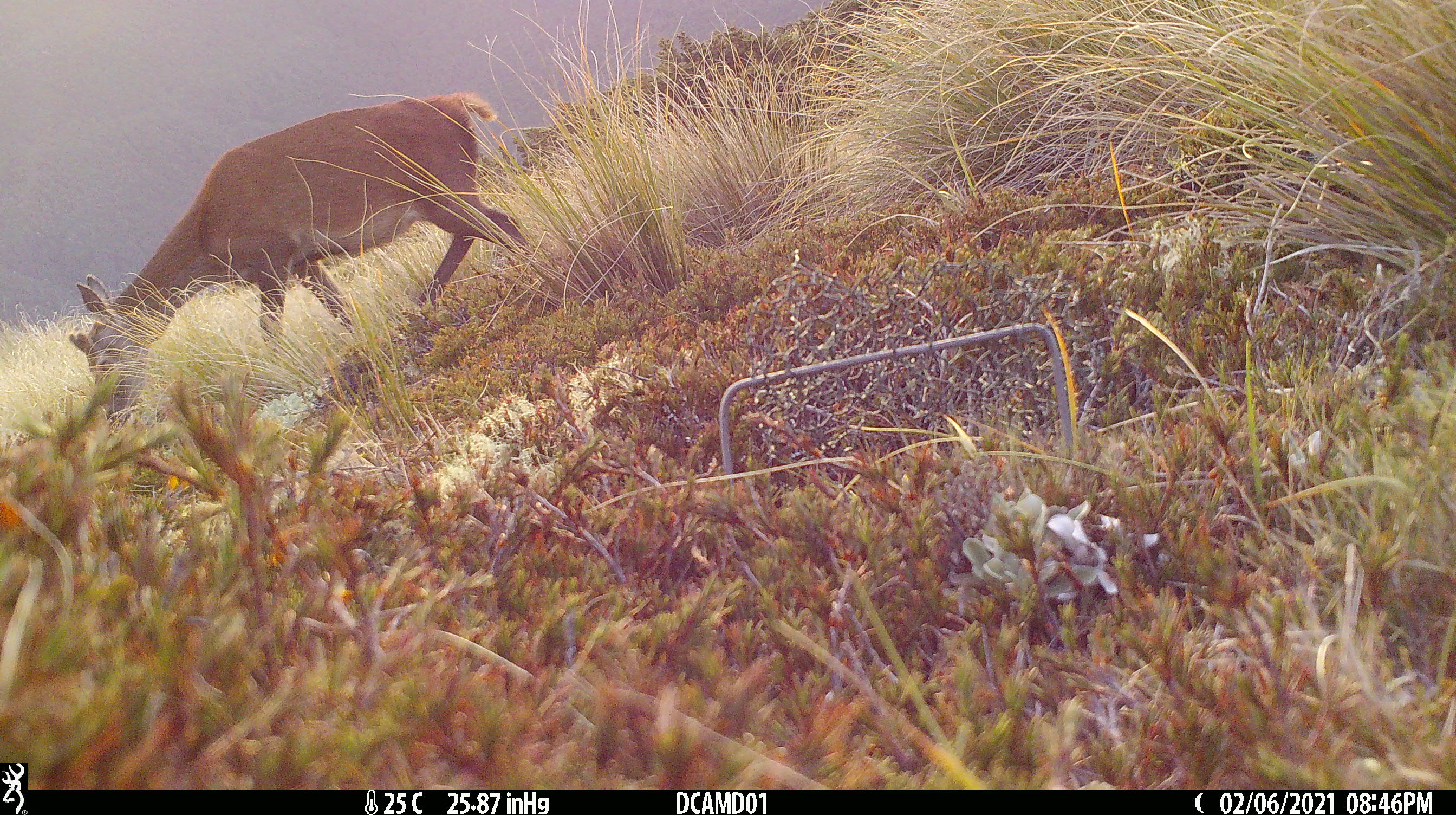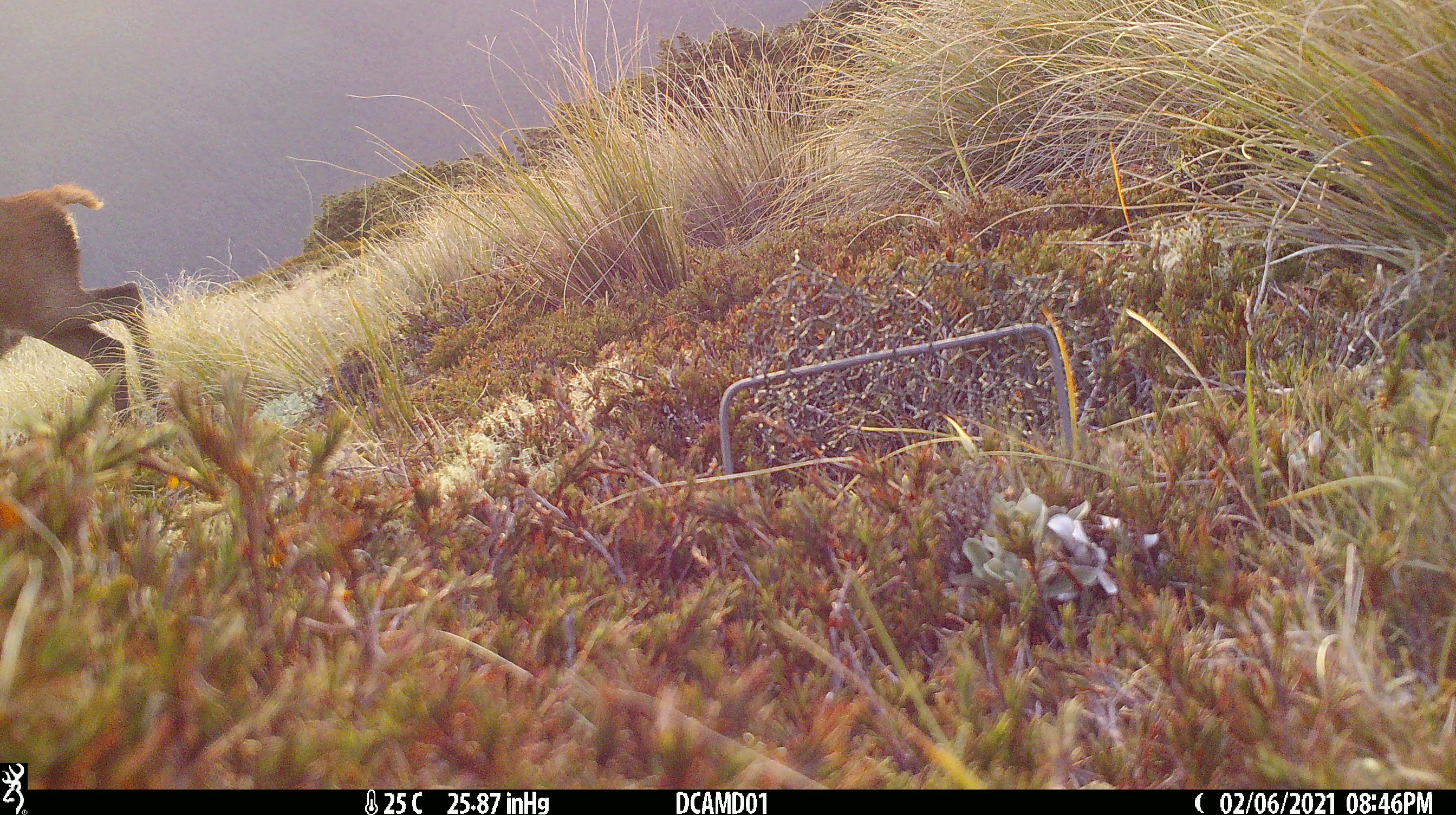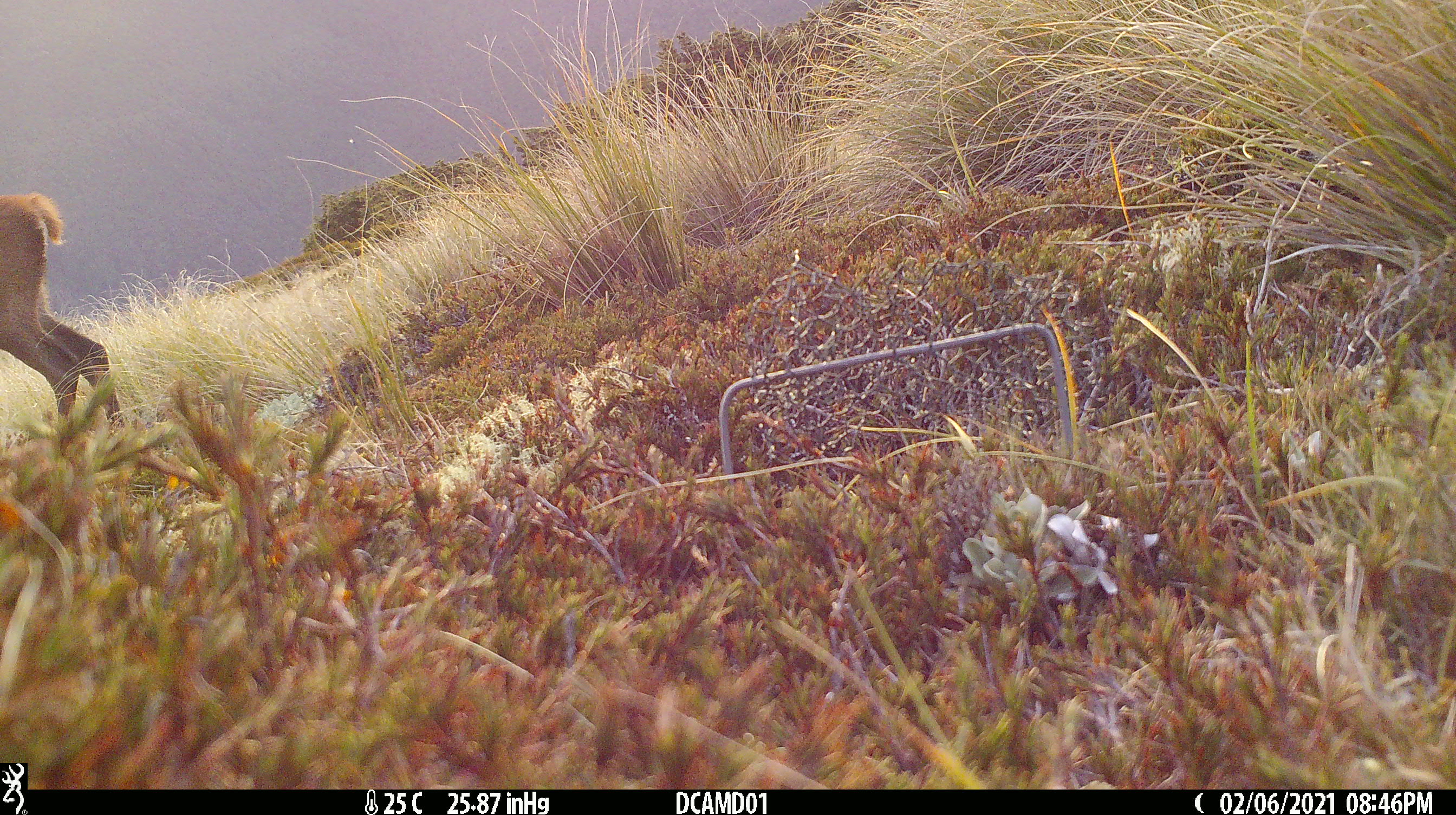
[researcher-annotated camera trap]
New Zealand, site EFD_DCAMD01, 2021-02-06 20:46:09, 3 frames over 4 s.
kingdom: Animalia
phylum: Chordata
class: Mammalia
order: Artiodactyla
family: Cervidae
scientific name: Cervidae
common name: deer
Deer (Cervidae).